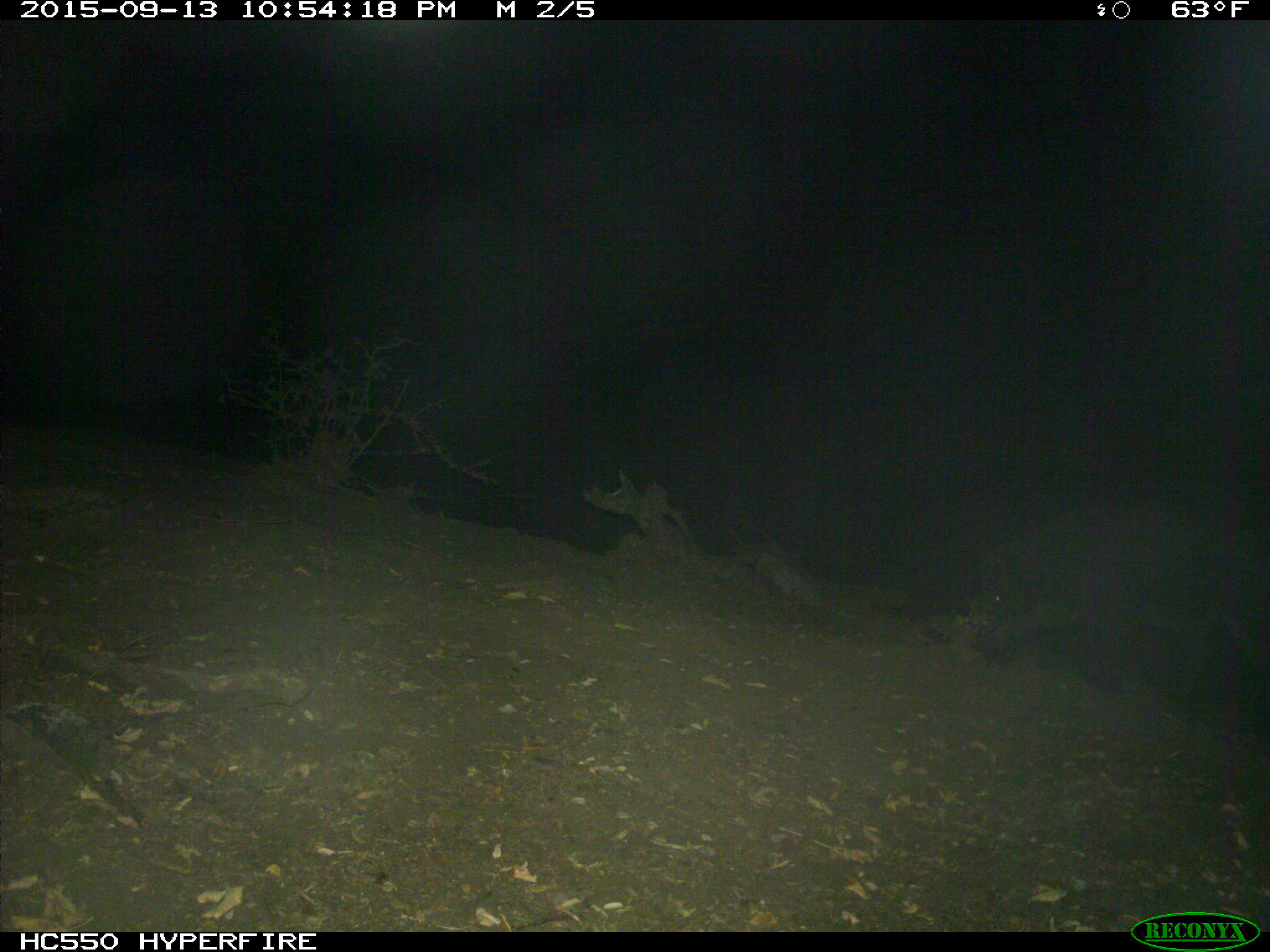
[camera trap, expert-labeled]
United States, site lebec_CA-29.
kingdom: Animalia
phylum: Chordata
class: Mammalia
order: Artiodactyla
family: Suidae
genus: Sus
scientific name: Sus scrofa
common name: wild boar